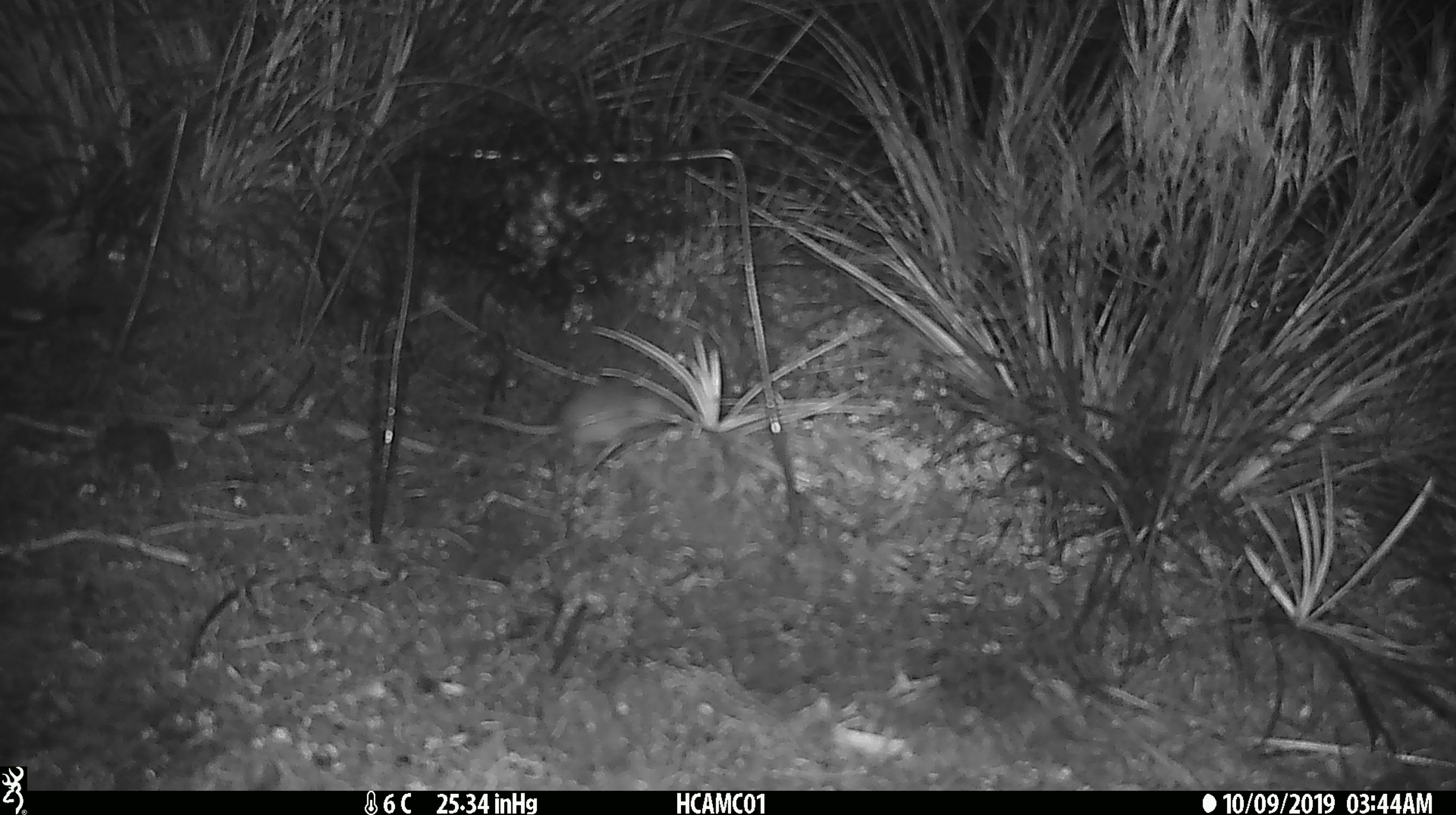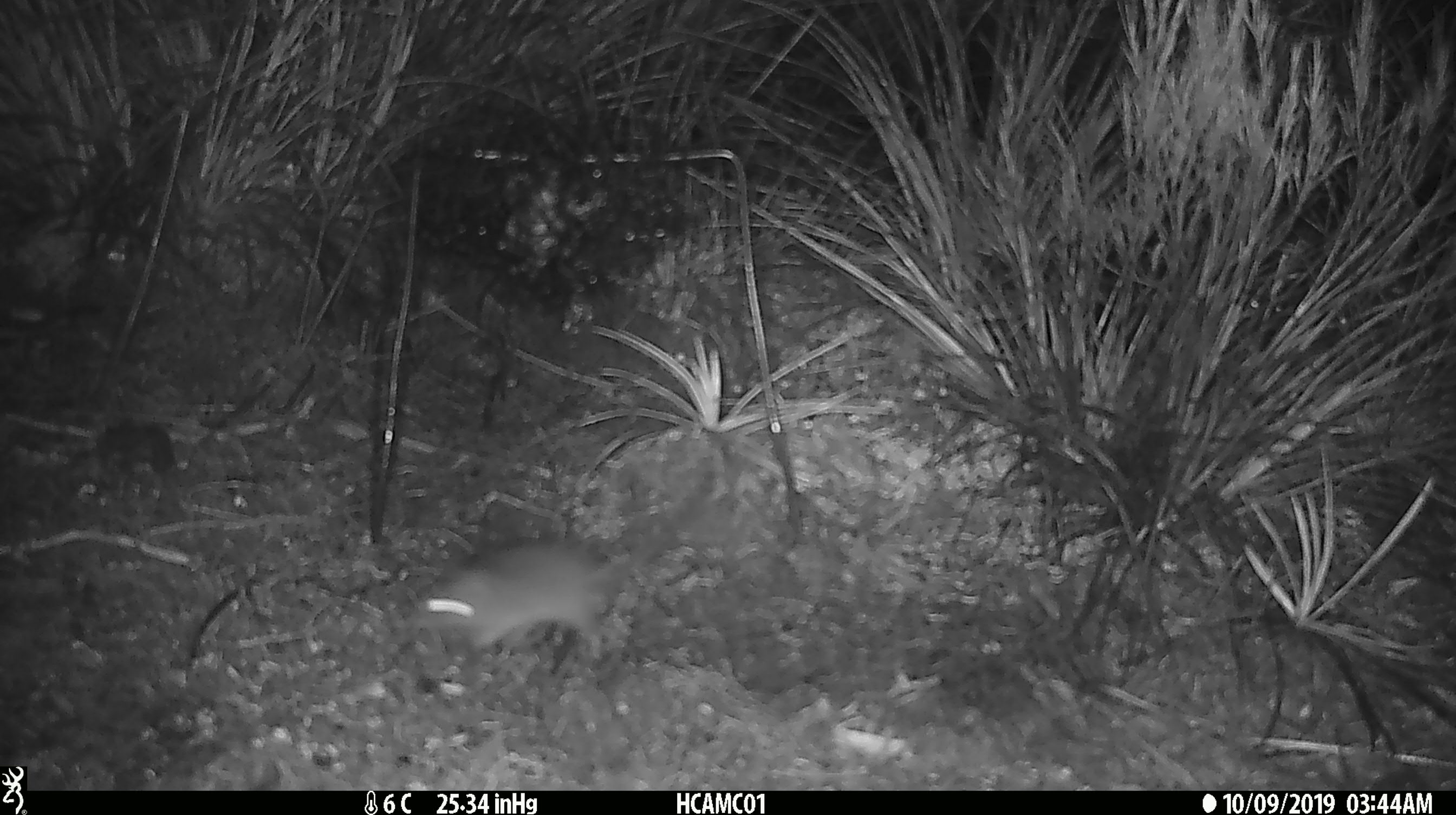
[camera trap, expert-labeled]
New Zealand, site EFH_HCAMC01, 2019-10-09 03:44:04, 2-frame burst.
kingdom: Animalia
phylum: Chordata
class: Mammalia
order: Rodentia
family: Muridae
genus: Mus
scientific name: Mus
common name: mouse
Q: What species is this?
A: Mouse (Mus).